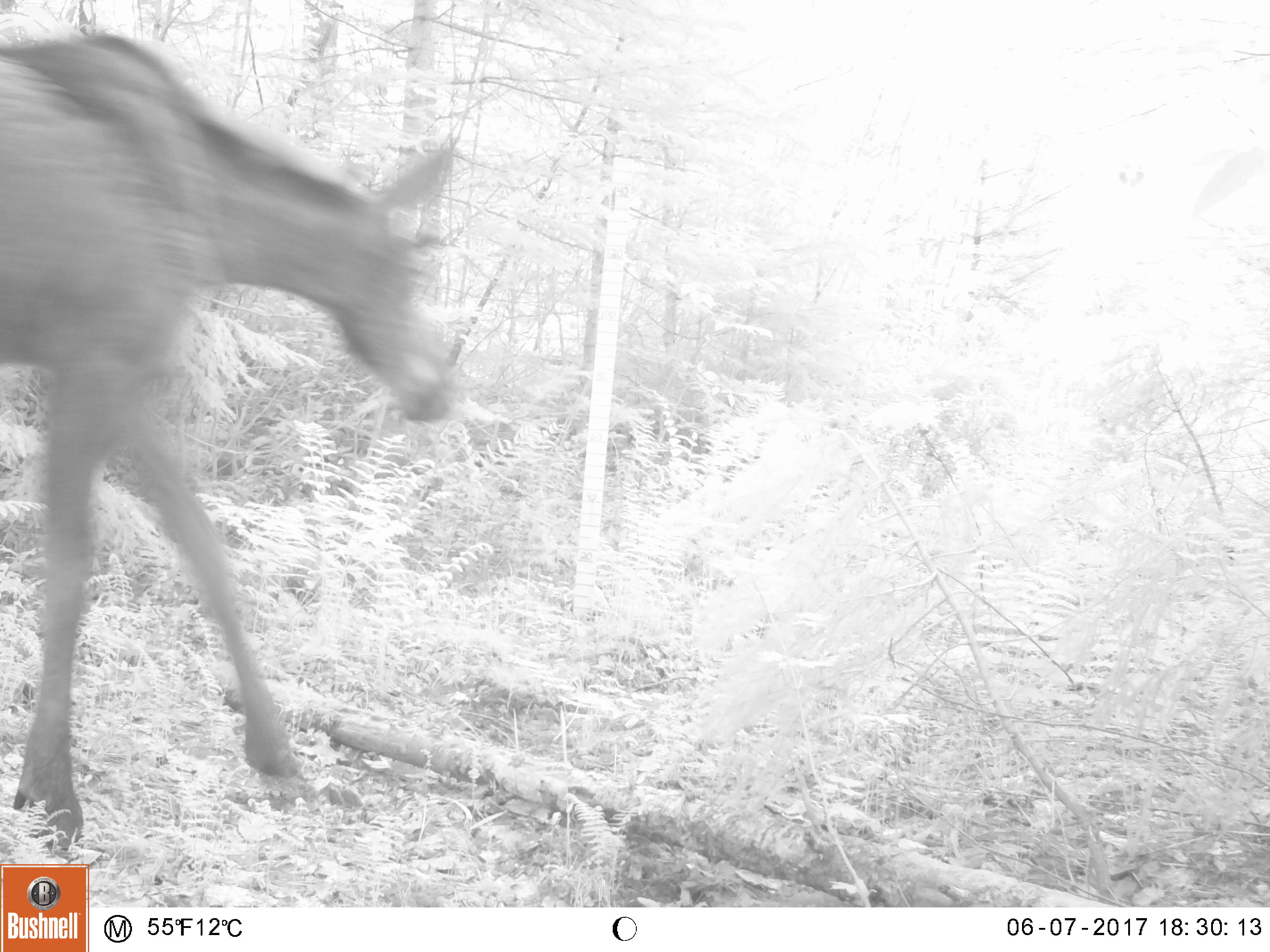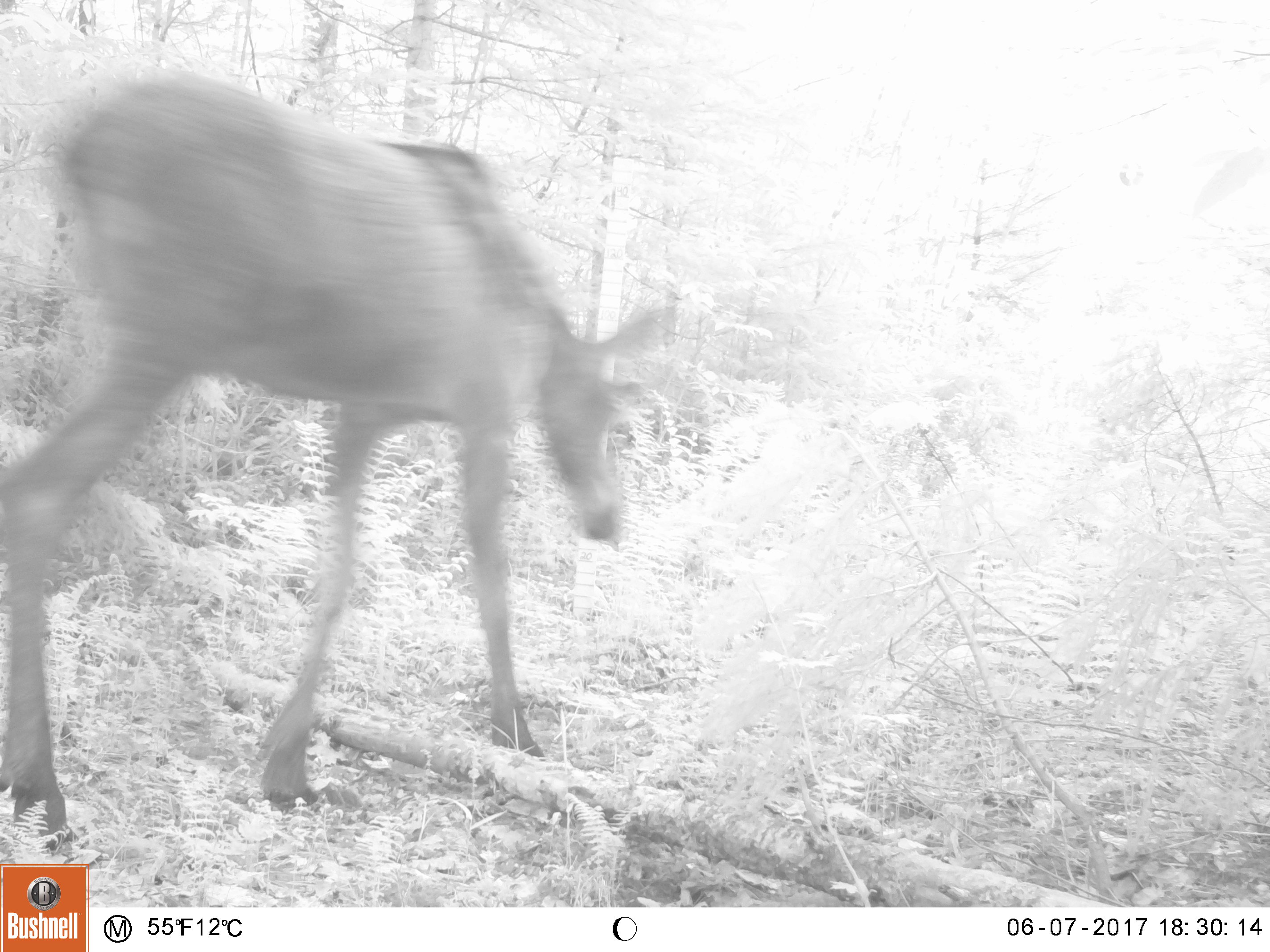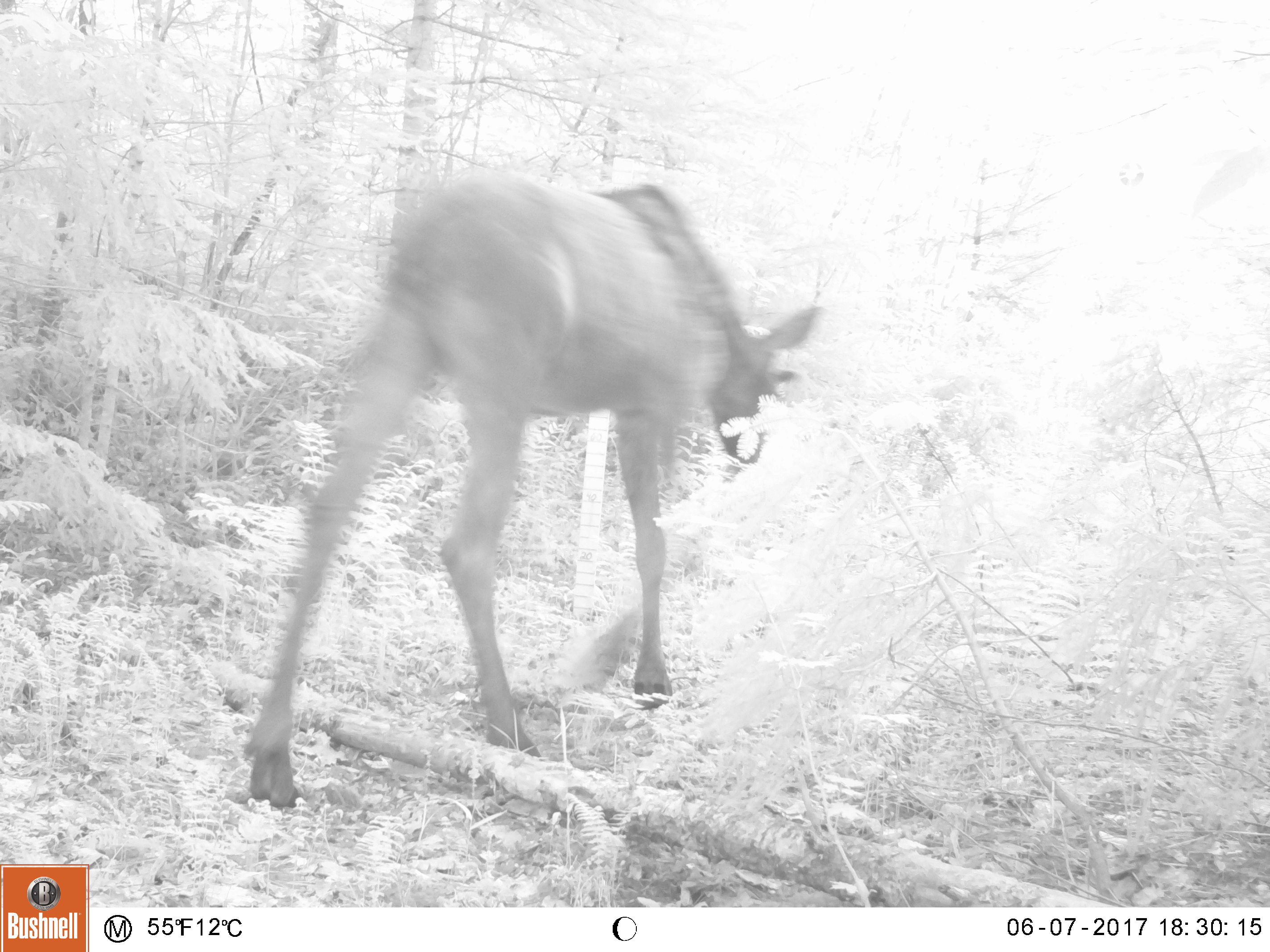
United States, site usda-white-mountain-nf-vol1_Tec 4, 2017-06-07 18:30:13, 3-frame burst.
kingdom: Animalia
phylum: Chordata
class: Mammalia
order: Artiodactyla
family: Cervidae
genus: Alces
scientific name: Alces alces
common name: moose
Moose (Alces alces).